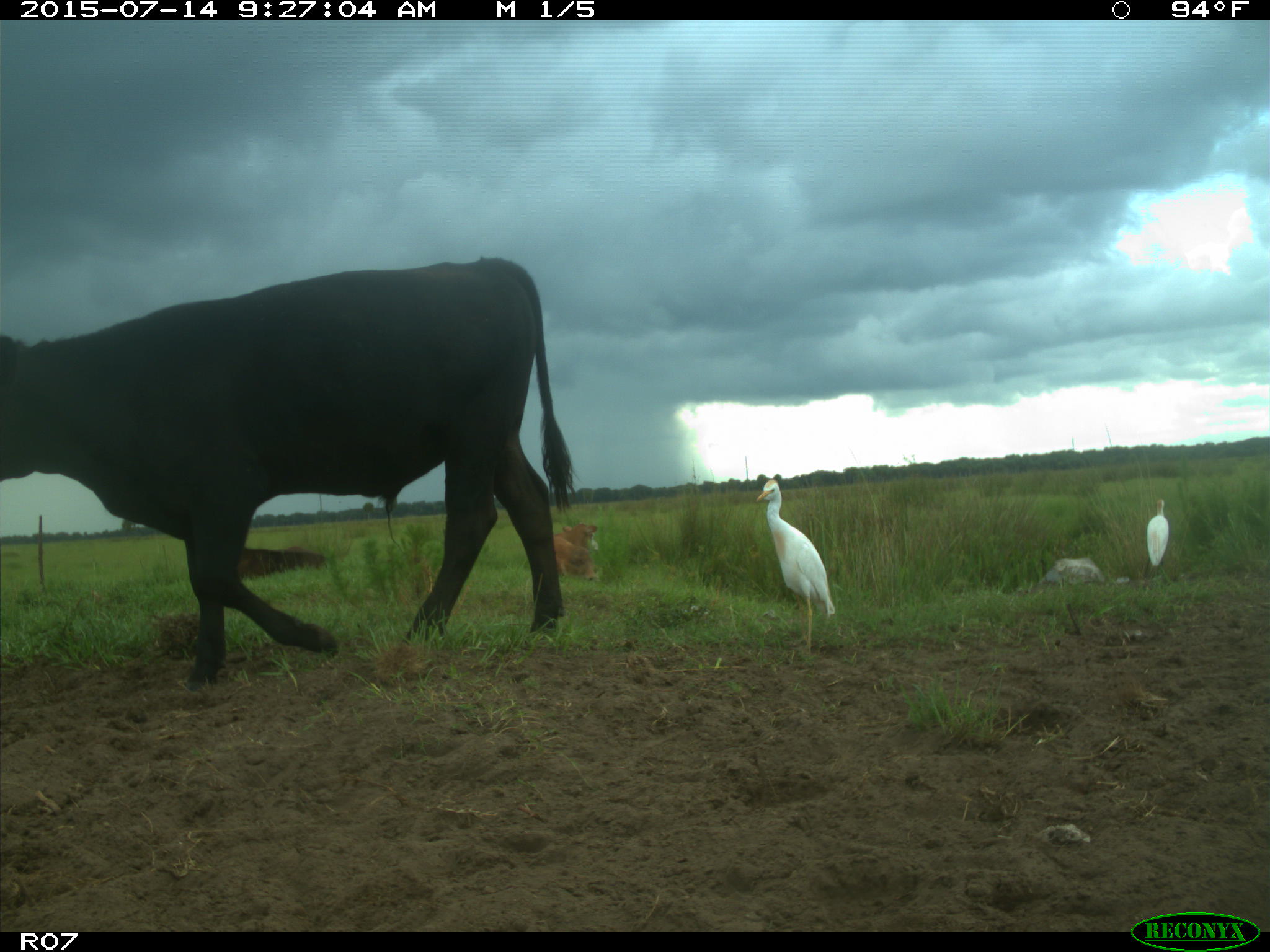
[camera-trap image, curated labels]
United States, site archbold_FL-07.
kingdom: Animalia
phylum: Chordata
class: Mammalia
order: Artiodactyla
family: Bovidae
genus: Bos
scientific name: Bos taurus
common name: domestic cow